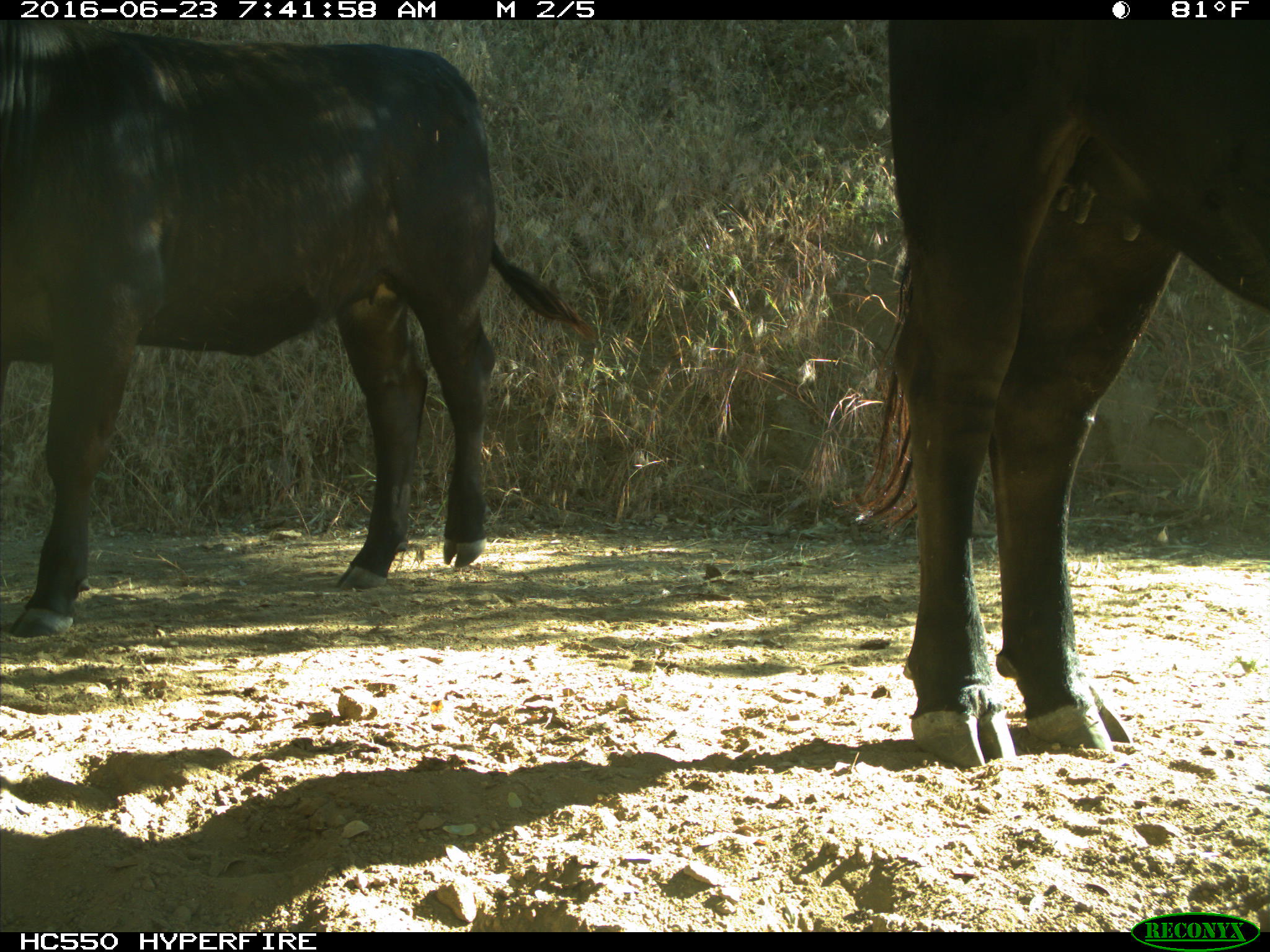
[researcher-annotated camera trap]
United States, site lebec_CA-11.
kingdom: Animalia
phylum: Chordata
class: Mammalia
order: Artiodactyla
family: Bovidae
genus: Bos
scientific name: Bos taurus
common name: domestic cow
Bos taurus (domestic cow).